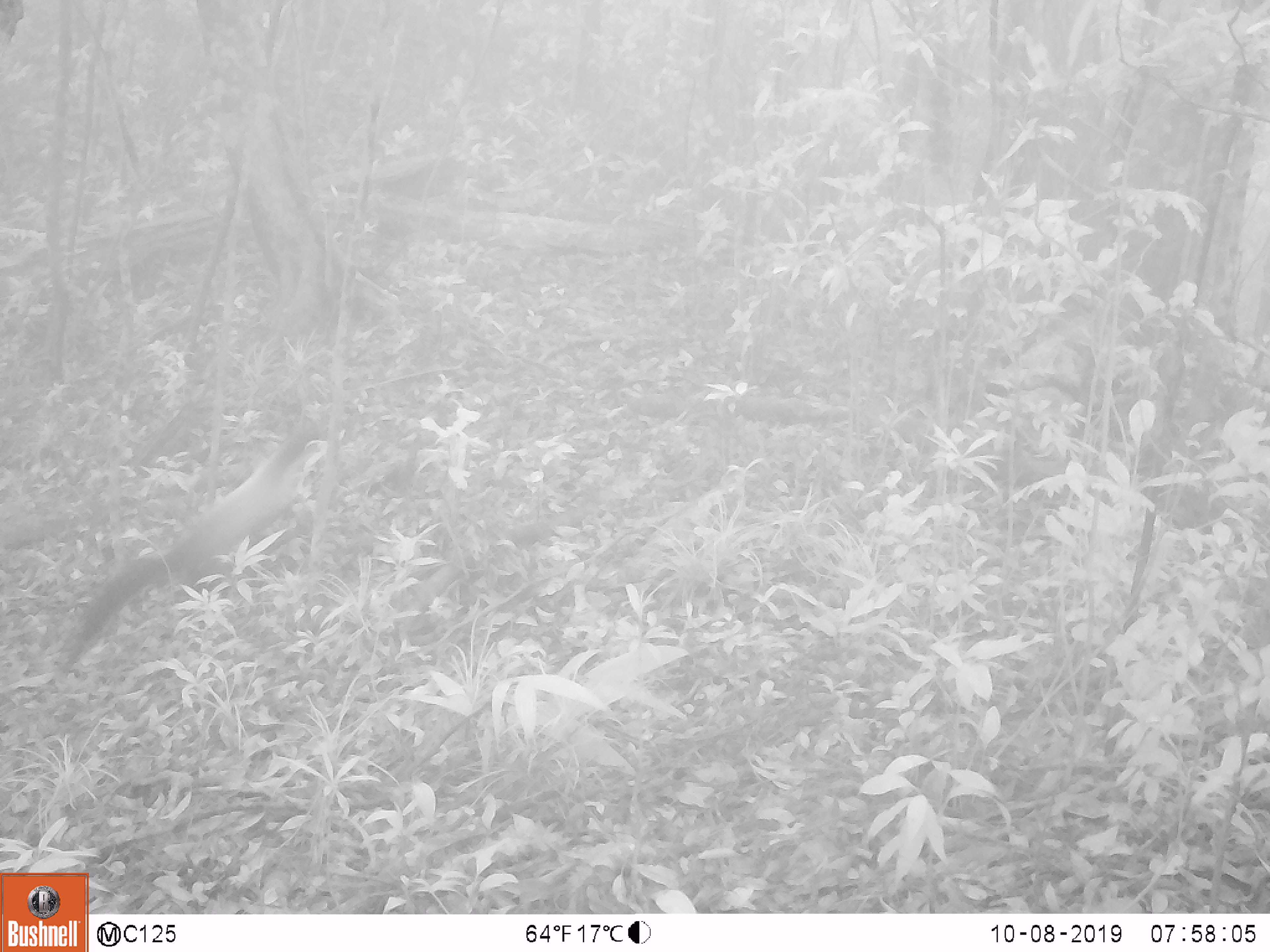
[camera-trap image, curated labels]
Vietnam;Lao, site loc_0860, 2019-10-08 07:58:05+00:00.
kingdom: Animalia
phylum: Chordata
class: Mammalia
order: Carnivora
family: Mustelidae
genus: Martes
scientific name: Martes flavigula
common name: yellow-throated marten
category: yellow throated marten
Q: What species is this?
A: Yellow throated marten (yellow-throated marten) (Martes flavigula).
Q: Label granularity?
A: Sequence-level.